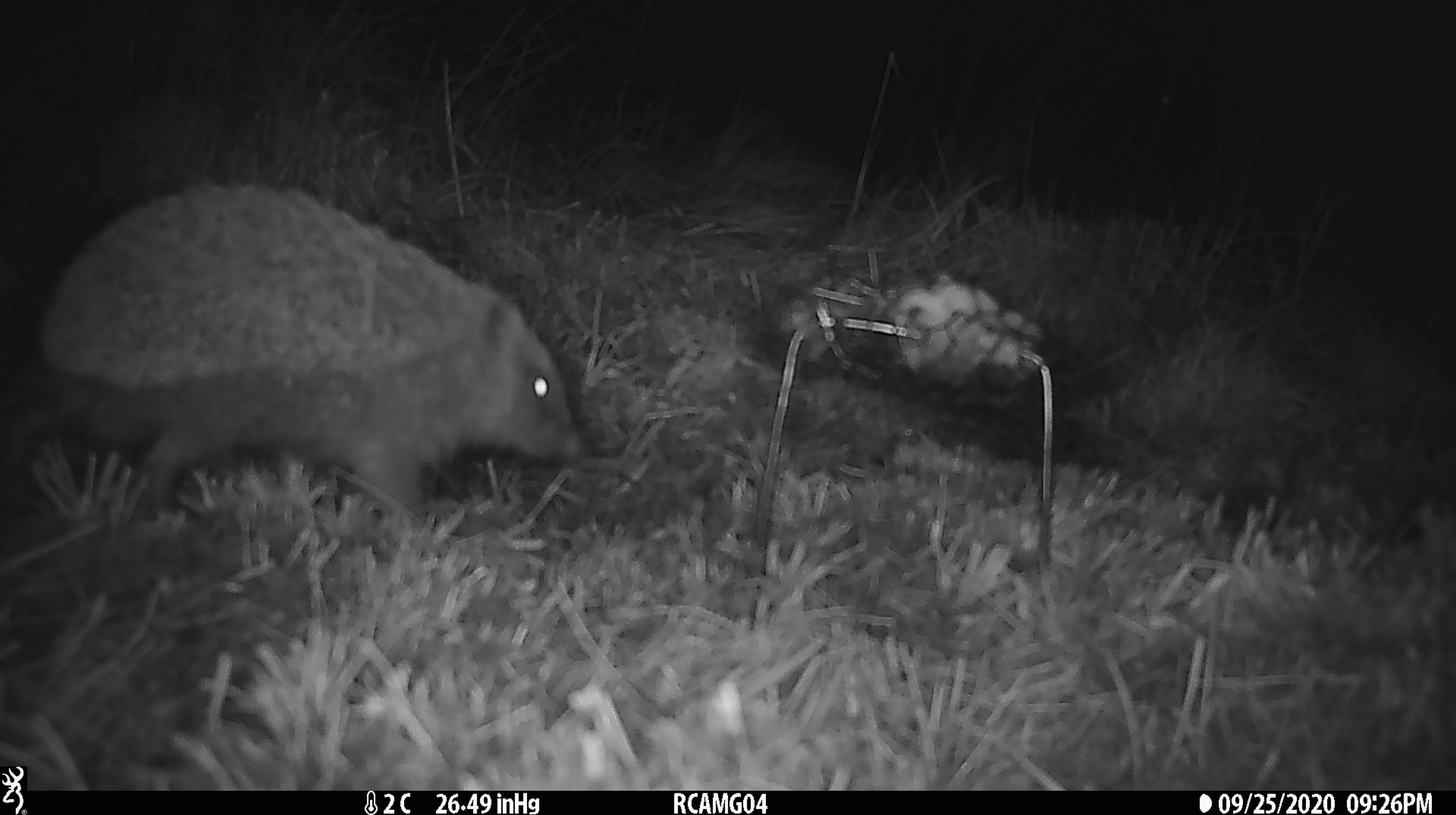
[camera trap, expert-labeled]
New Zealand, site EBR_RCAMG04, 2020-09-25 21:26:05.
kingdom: Animalia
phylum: Chordata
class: Mammalia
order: Eulipotyphla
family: Erinaceidae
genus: Erinaceus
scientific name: Erinaceus europaeus europaeus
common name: european hedgehog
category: hedgehog